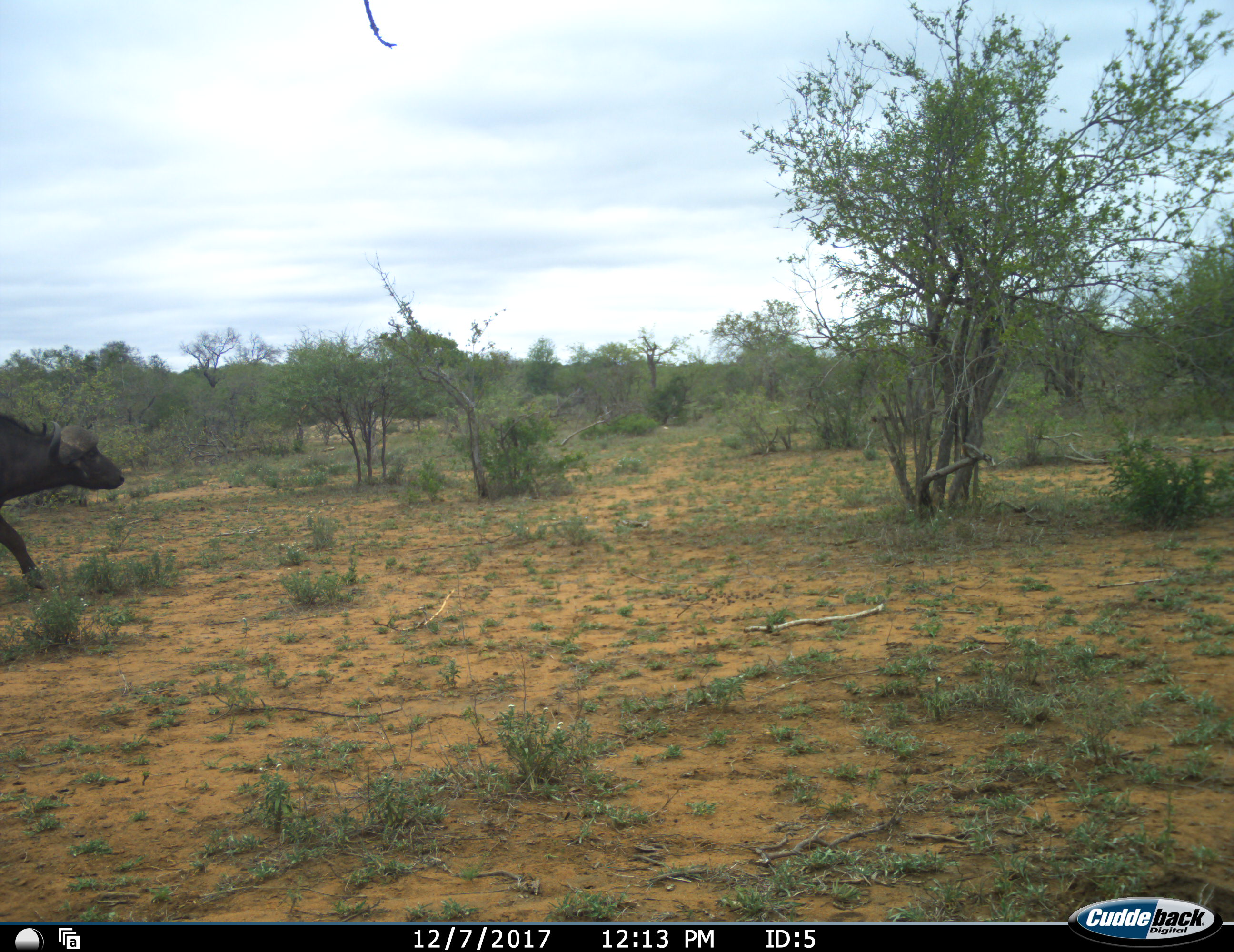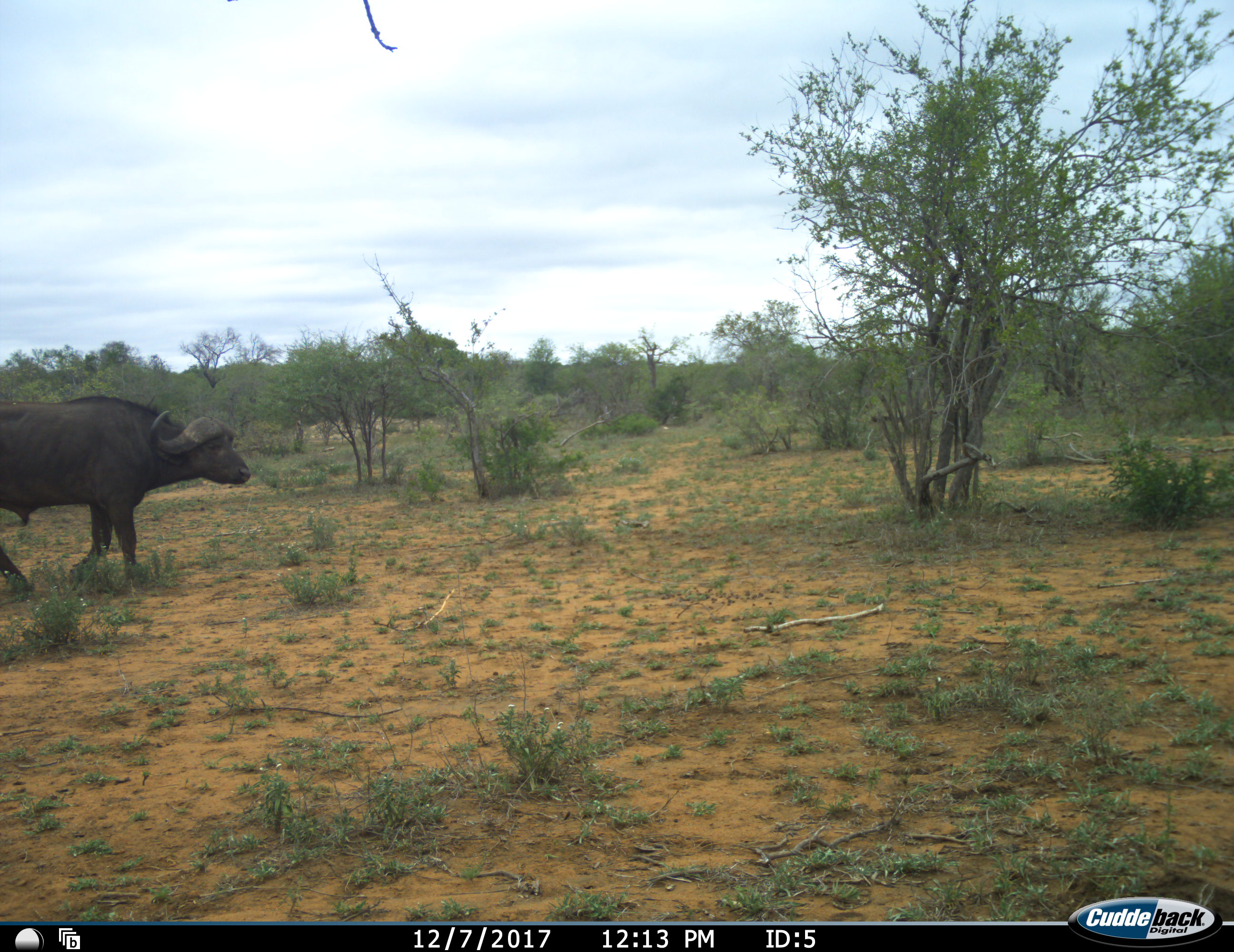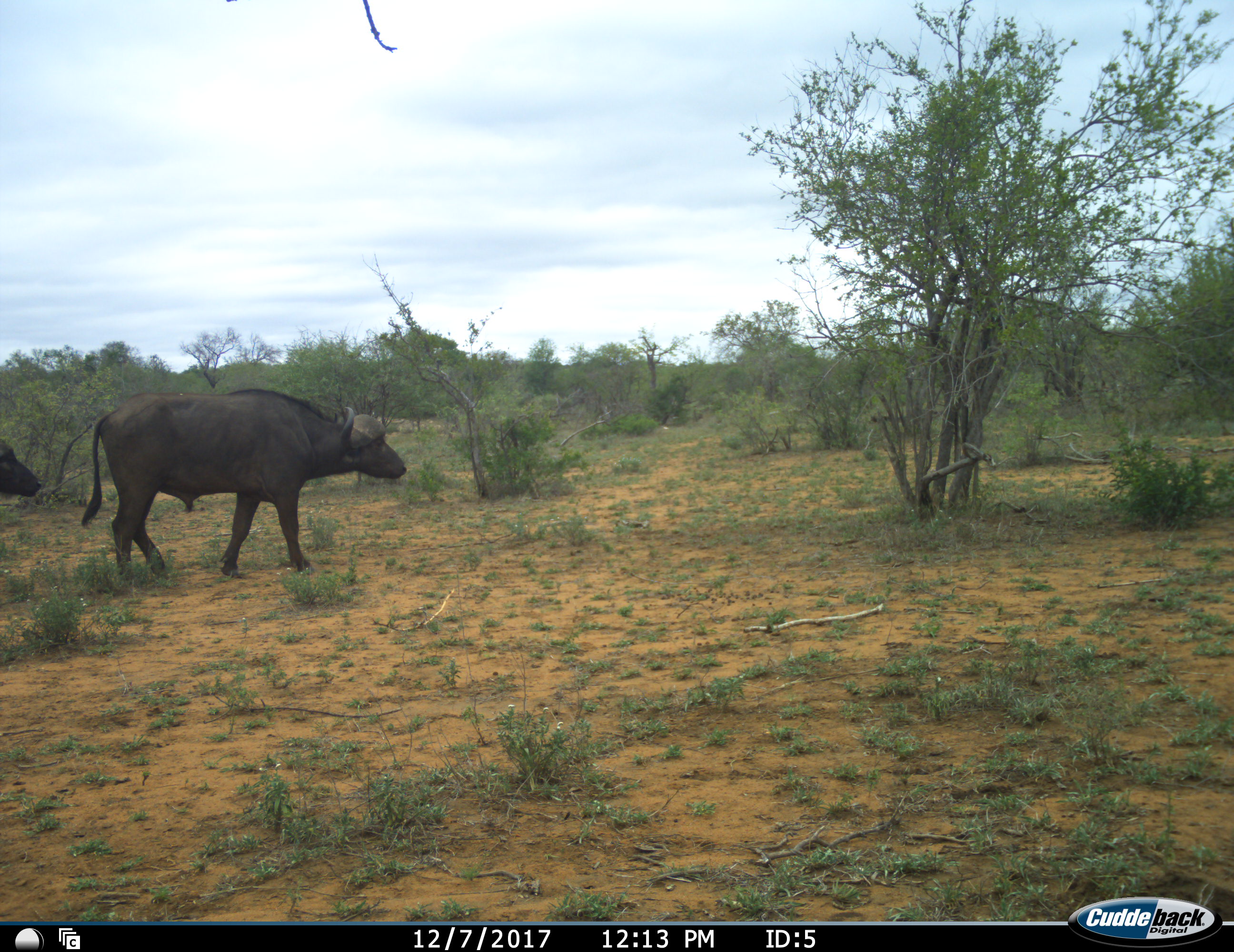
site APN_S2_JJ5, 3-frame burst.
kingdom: Animalia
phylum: Chordata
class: Mammalia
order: Artiodactyla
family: Bovidae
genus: Syncerus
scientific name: Syncerus caffer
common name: african buffalo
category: buffalo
Buffalo (african buffalo) (Syncerus caffer), count 2. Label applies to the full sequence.